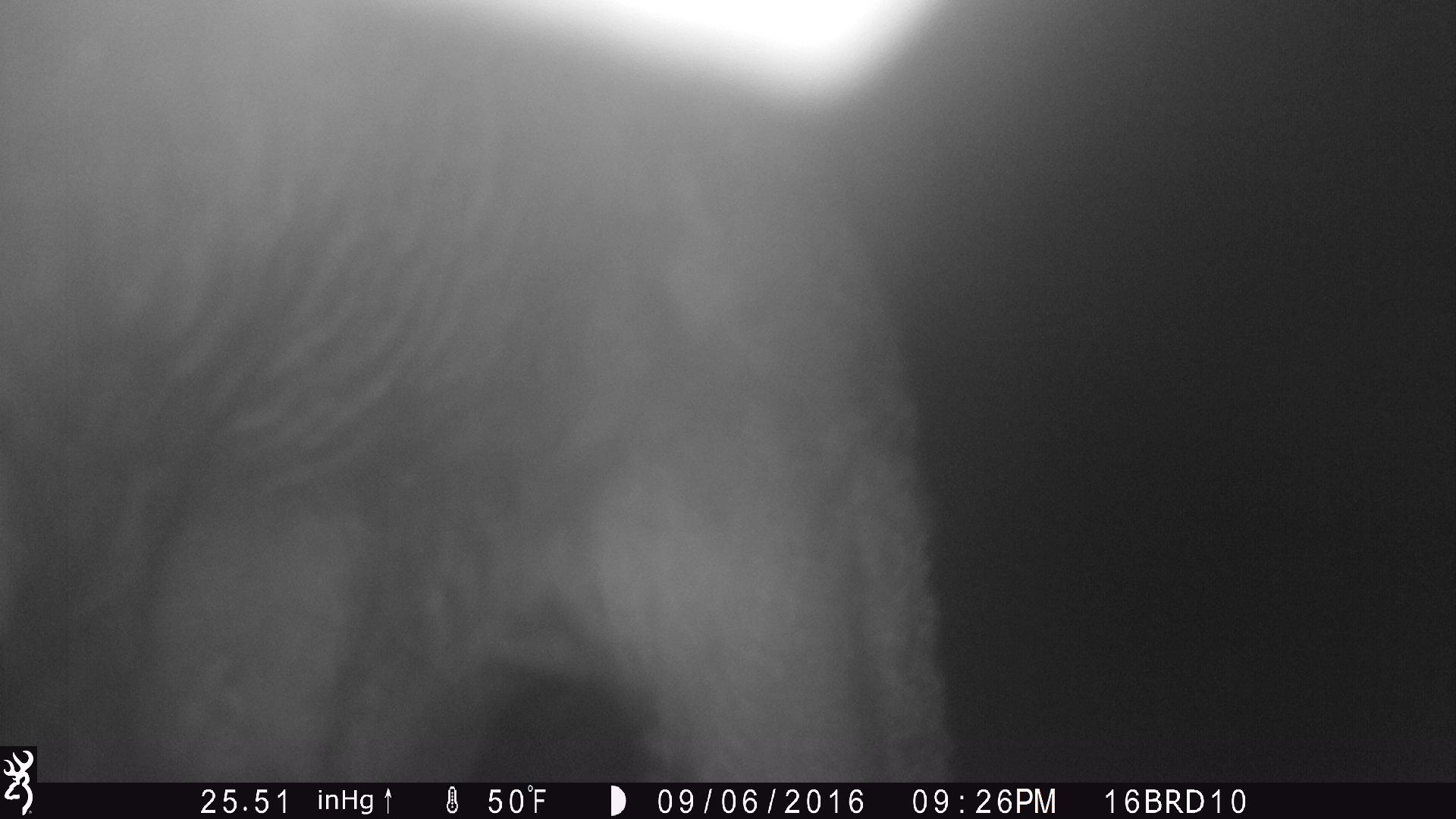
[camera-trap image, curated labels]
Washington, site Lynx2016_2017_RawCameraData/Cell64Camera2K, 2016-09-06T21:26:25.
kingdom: Animalia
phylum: Chordata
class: Mammalia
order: Artiodactyla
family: Bovidae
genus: Bos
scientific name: Bos taurus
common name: domestic cattle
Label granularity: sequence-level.